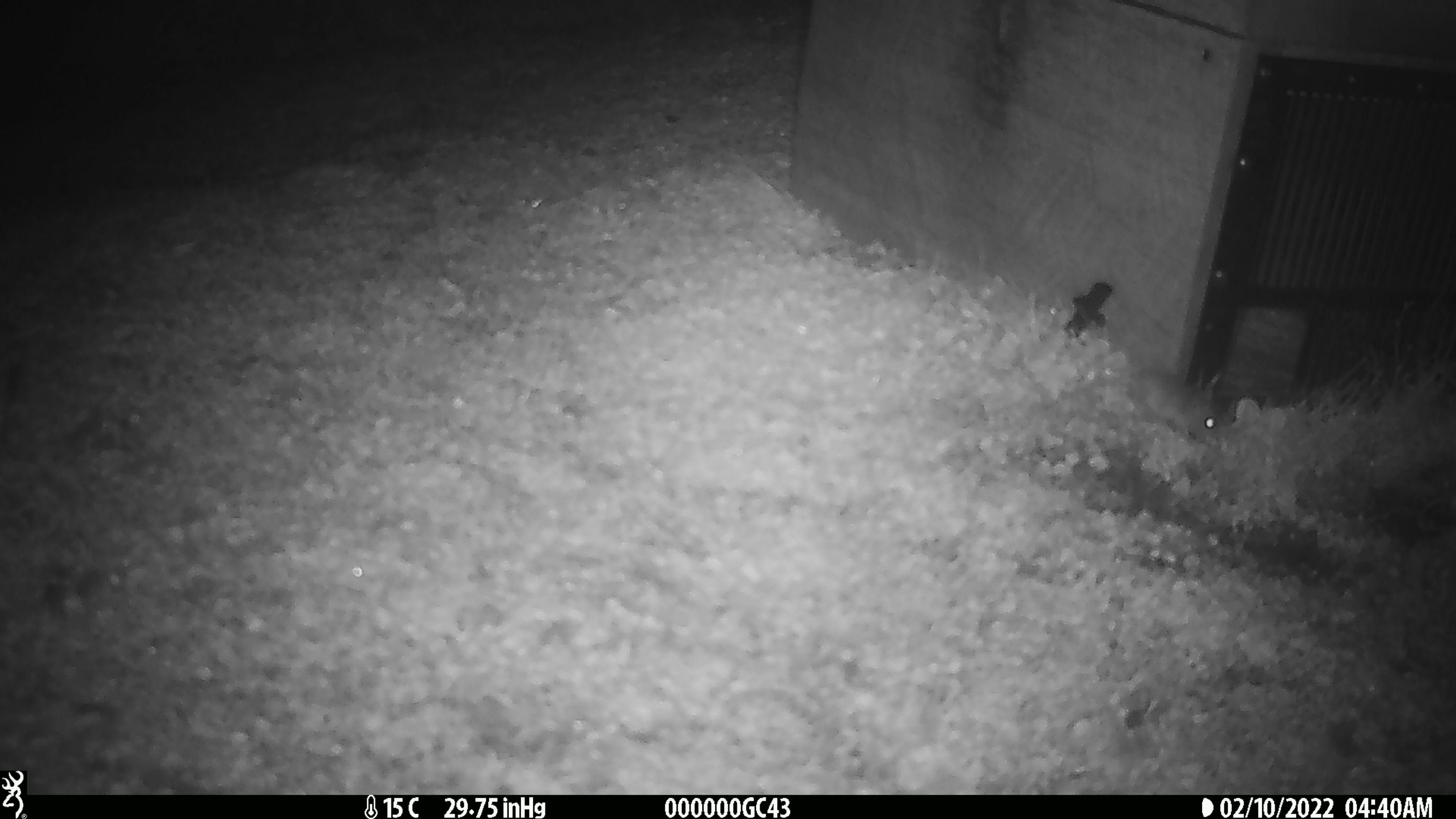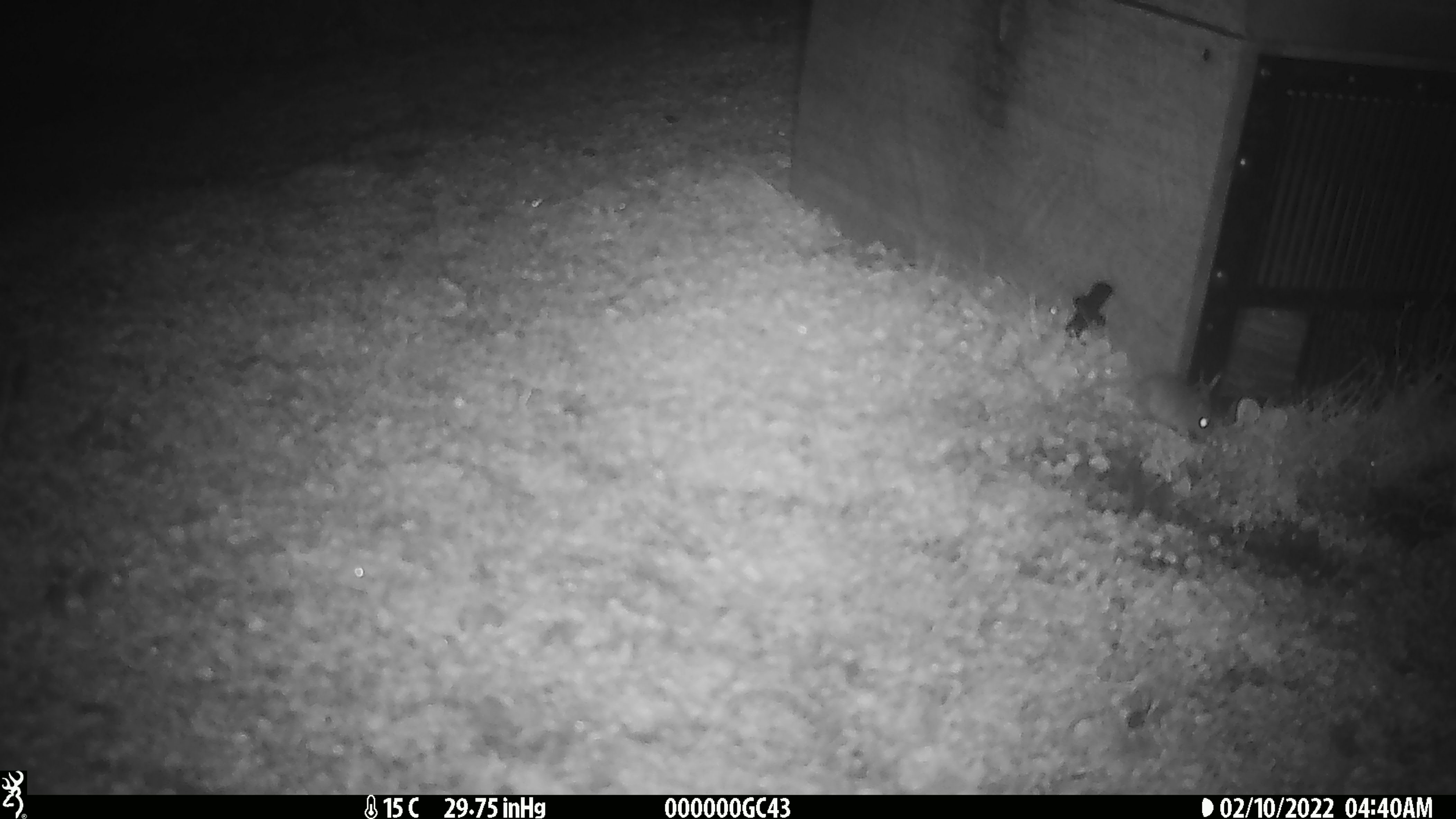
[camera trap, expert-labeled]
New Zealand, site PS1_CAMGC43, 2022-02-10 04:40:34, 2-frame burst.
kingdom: Animalia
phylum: Chordata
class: Mammalia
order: Rodentia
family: Muridae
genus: Mus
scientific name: Mus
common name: mouse